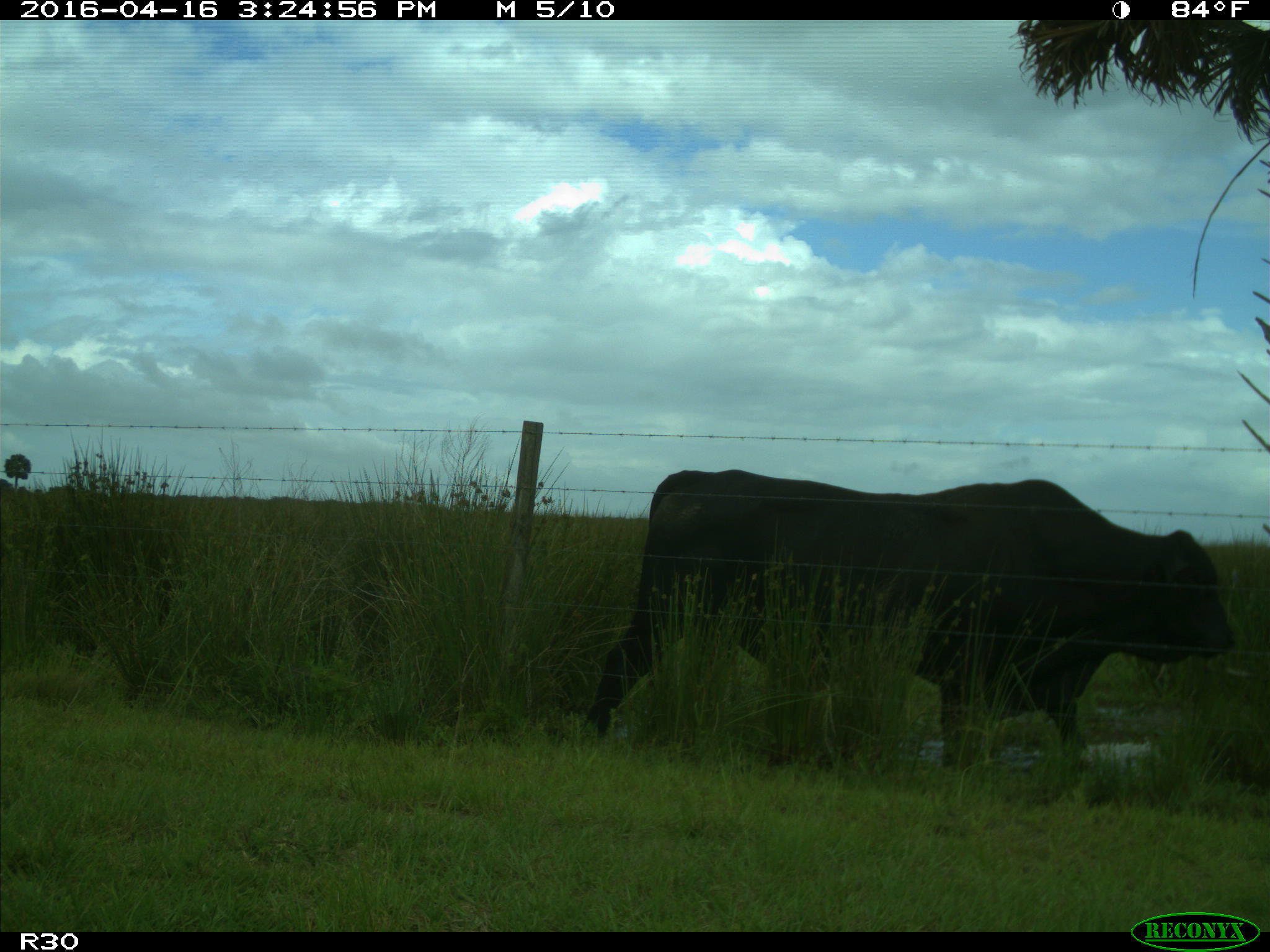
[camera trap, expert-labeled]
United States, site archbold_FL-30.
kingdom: Animalia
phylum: Chordata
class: Mammalia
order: Artiodactyla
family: Bovidae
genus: Bos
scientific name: Bos taurus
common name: domestic cow